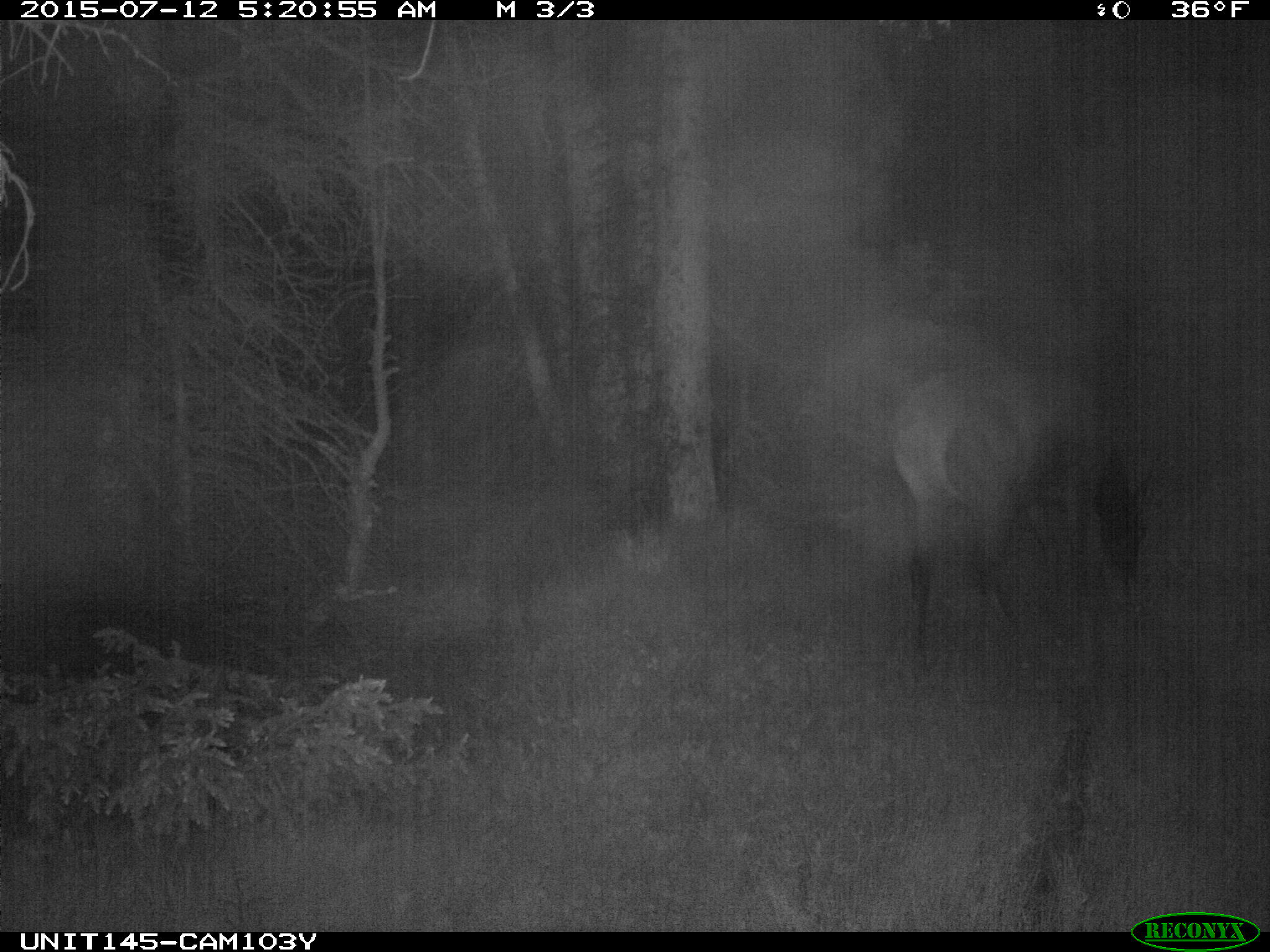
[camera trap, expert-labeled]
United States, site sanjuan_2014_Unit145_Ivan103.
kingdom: Animalia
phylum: Chordata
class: Mammalia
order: Artiodactyla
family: Cervidae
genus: Cervus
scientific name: Cervus elaphus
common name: red deer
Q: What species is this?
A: Cervus elaphus (red deer).